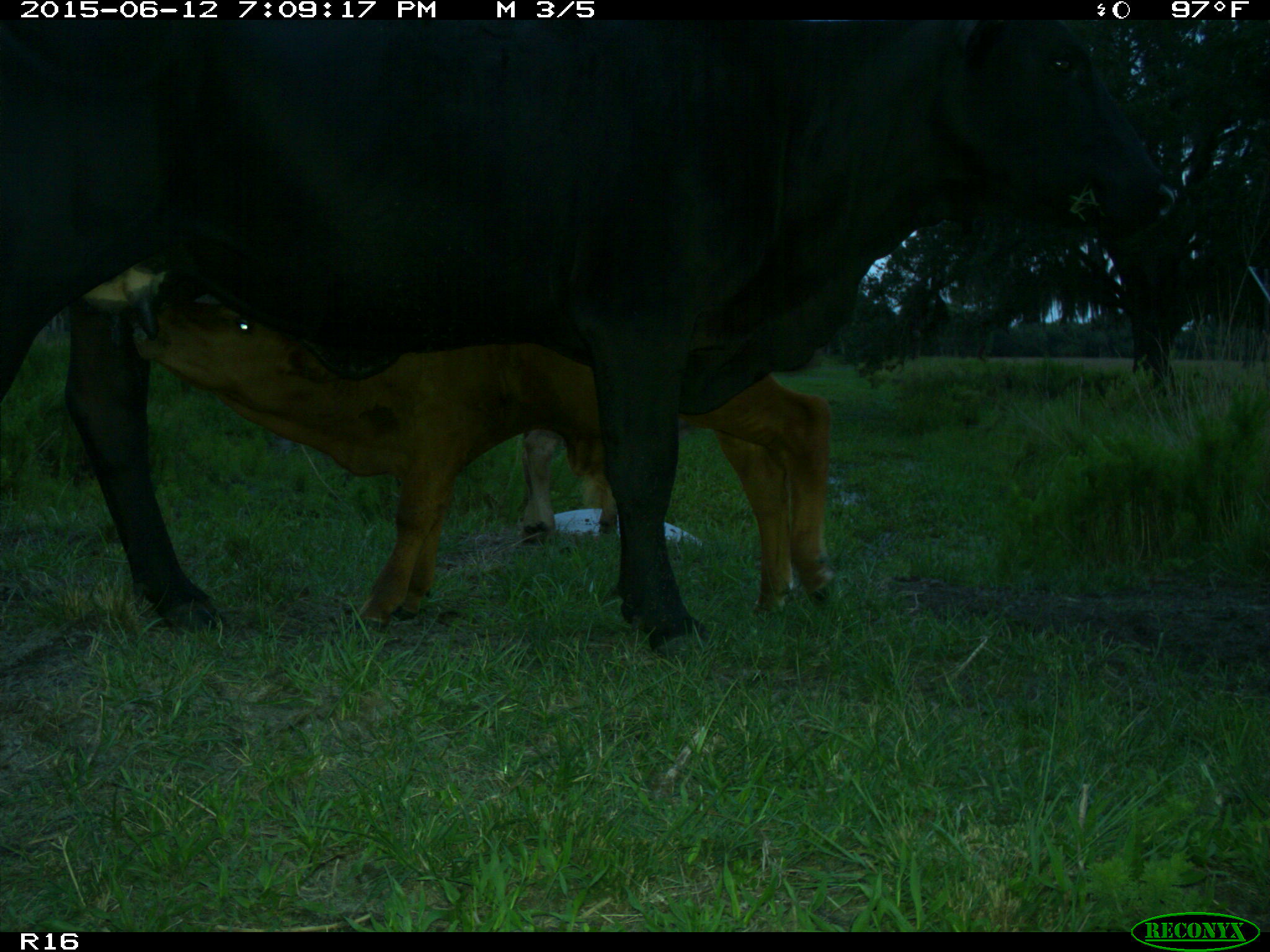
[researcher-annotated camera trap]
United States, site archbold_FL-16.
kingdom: Animalia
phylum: Chordata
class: Mammalia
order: Artiodactyla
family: Bovidae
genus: Bos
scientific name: Bos taurus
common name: domestic cow